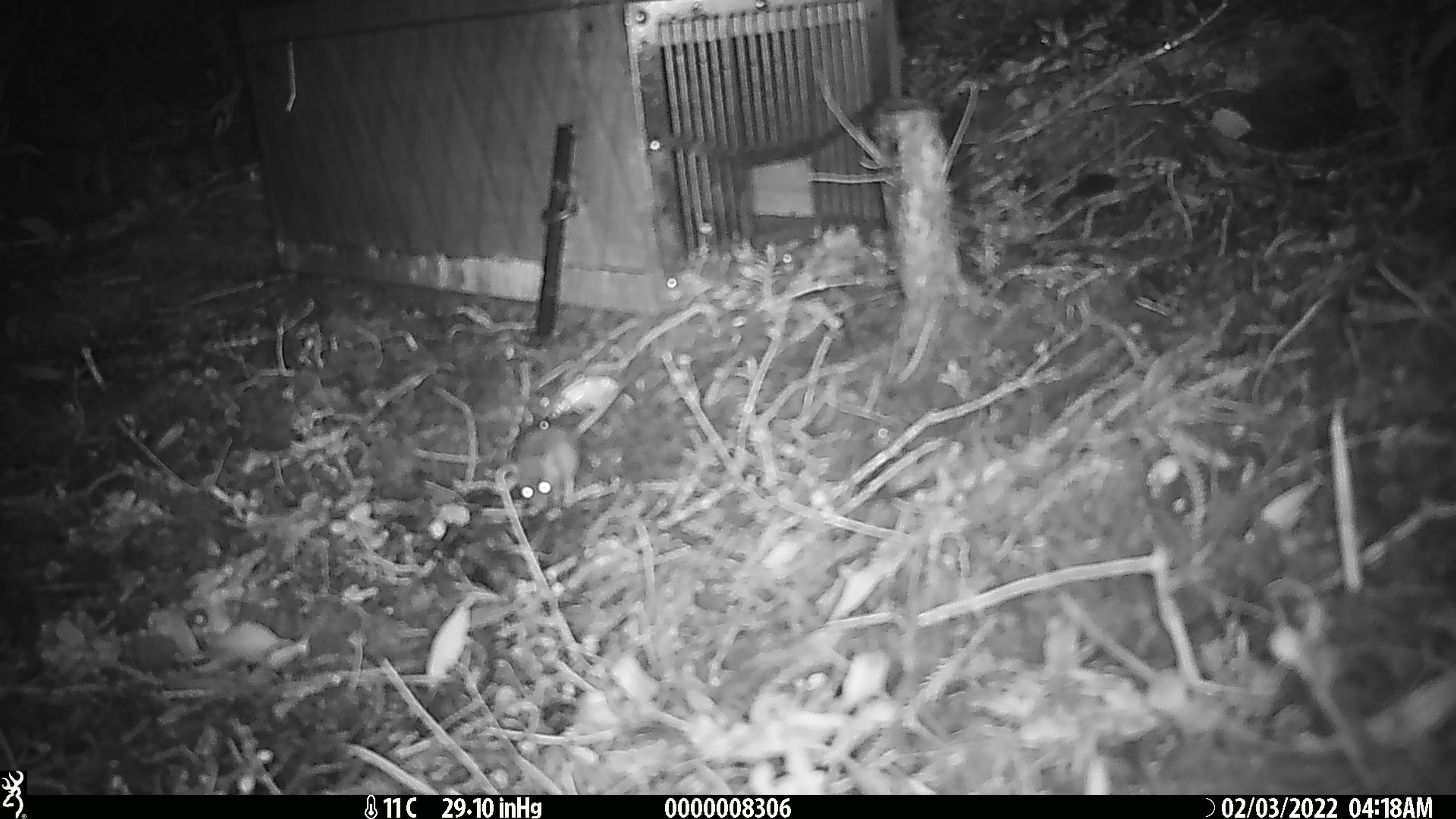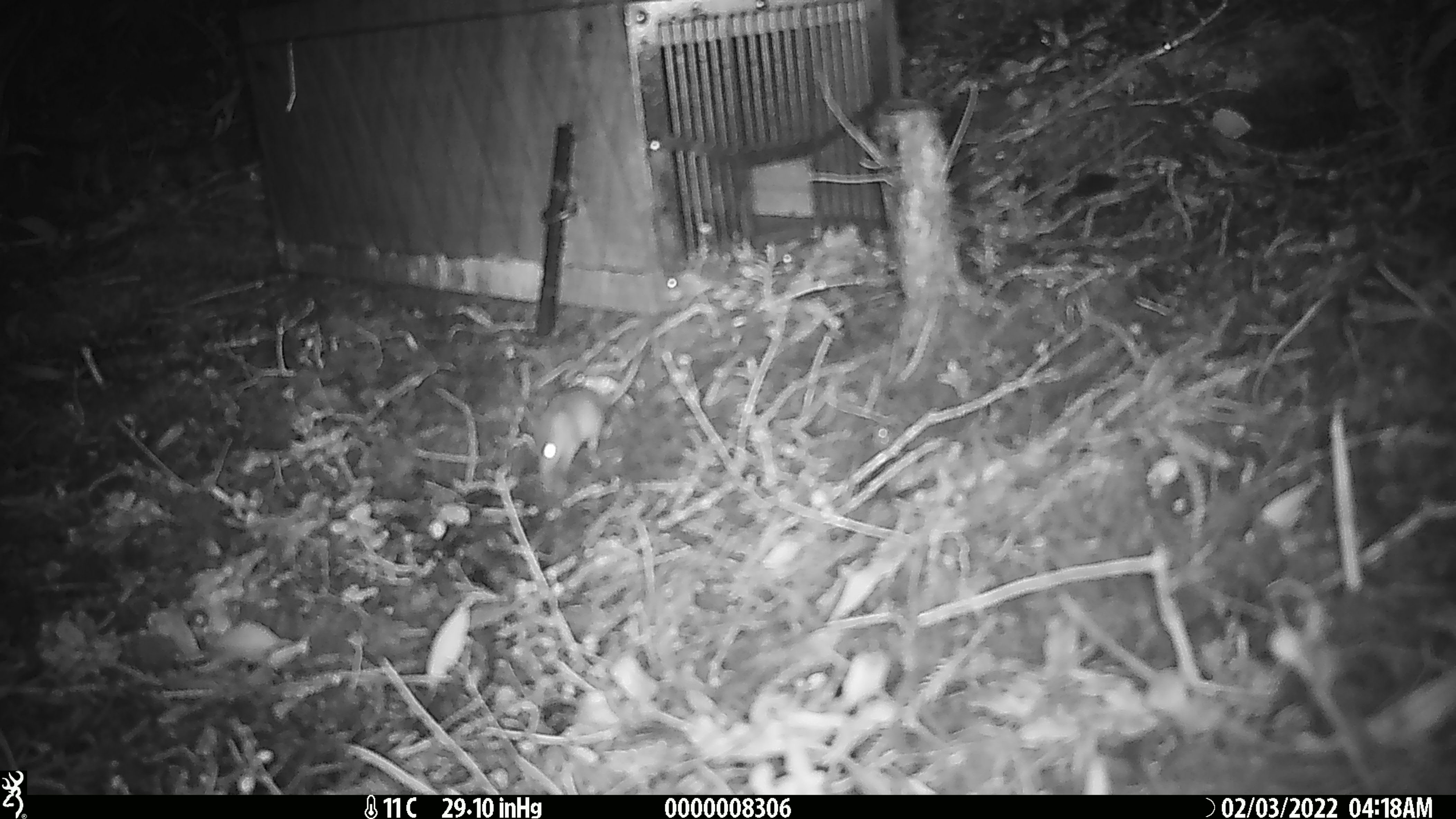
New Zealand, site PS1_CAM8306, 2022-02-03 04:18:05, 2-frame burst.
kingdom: Animalia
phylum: Chordata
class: Mammalia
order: Rodentia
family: Muridae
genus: Mus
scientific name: Mus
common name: mouse